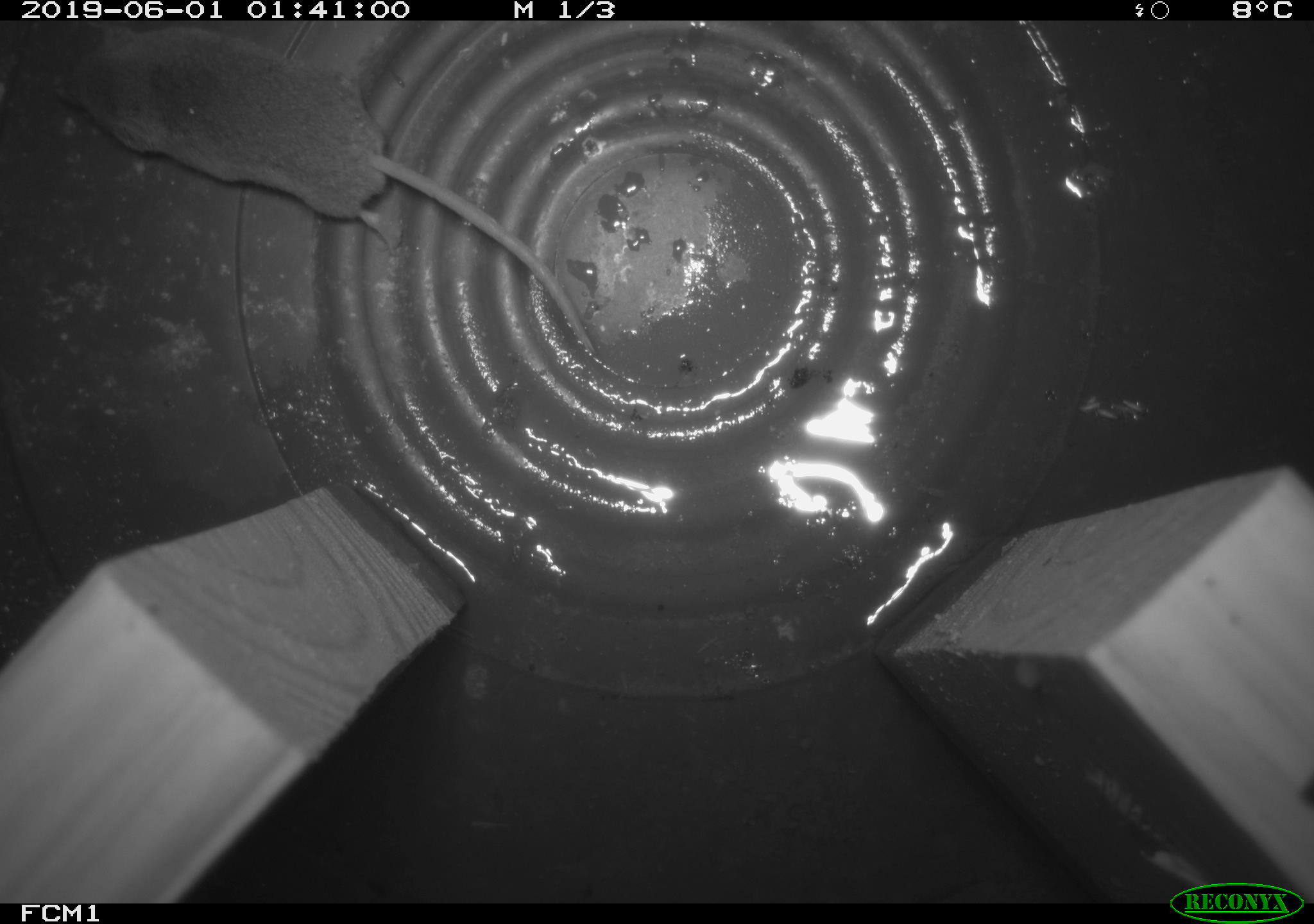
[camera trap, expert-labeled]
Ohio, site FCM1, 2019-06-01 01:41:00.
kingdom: Animalia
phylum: Chordata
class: Mammalia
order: Eulipotyphla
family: Soricidae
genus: Sorex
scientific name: Sorex cinereus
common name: masked shrew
Masked shrew (Sorex cinereus).